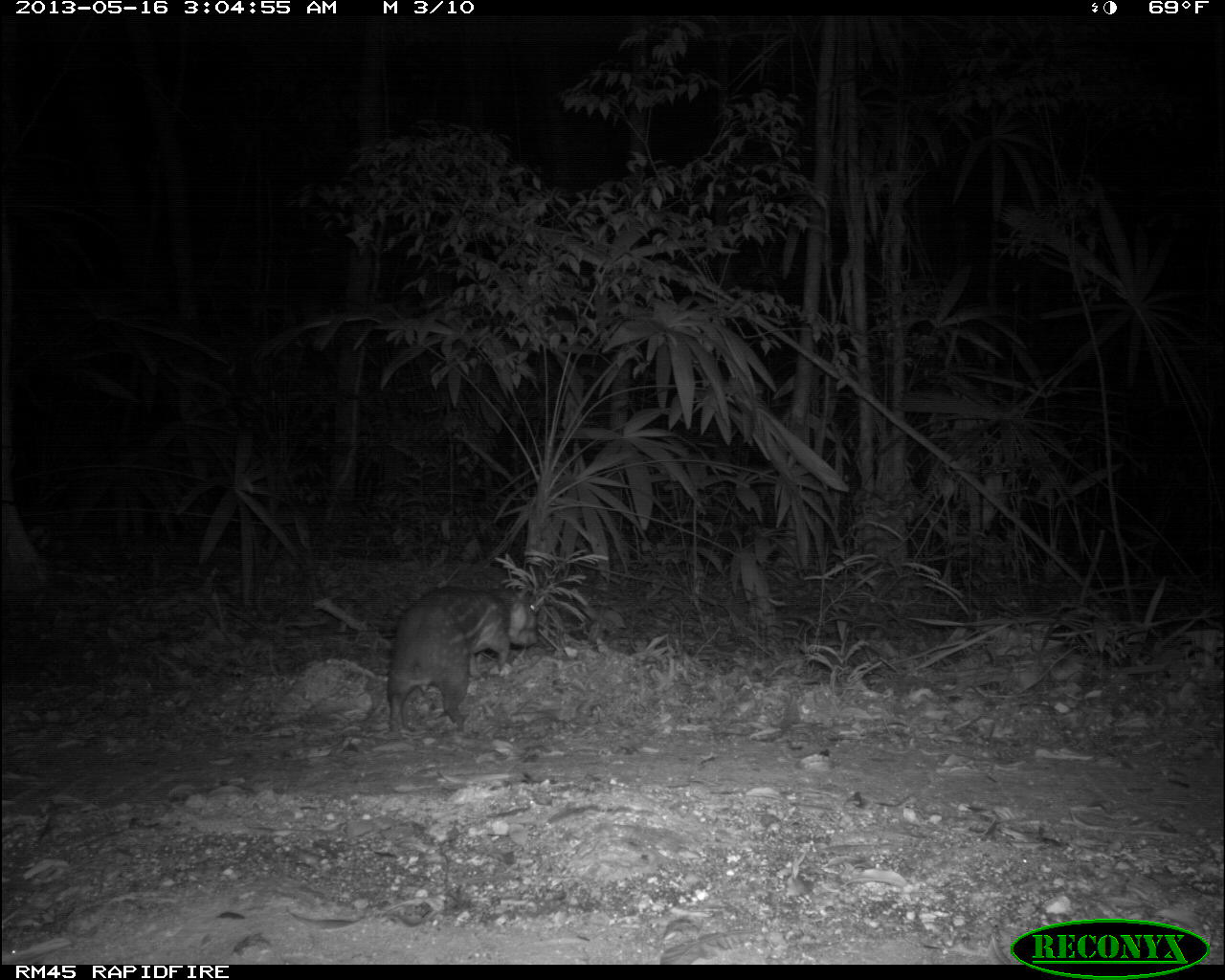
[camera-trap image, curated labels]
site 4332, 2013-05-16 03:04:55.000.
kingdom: Animalia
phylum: Chordata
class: Mammalia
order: Rodentia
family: Cuniculidae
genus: Cuniculus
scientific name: Cuniculus paca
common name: lowland paca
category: agouti paca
Agouti paca (lowland paca) (Cuniculus paca), count 1.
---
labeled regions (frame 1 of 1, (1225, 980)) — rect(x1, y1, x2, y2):
agouti paca: rect(385, 585, 540, 738)